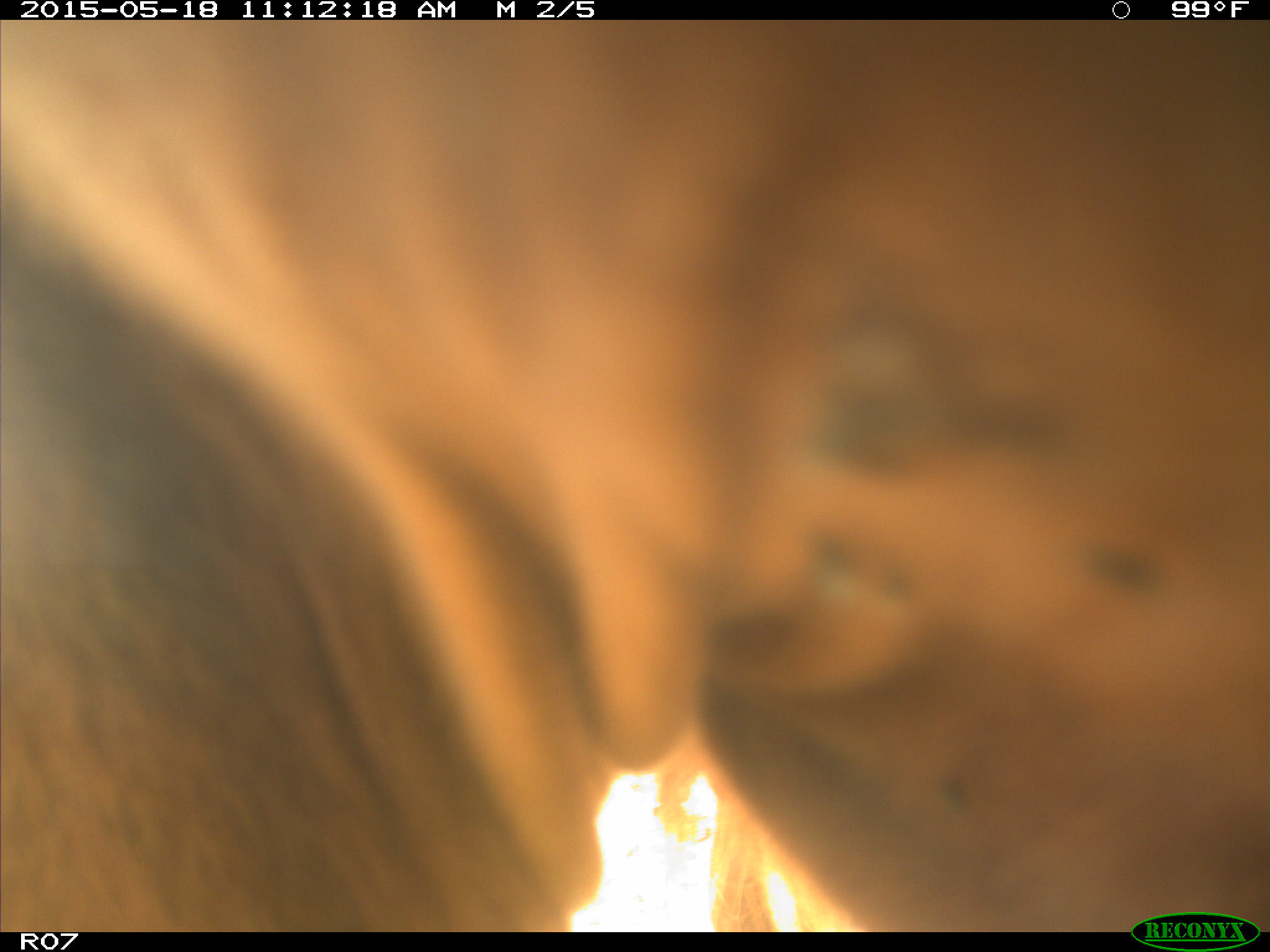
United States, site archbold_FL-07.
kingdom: Animalia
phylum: Chordata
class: Mammalia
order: Artiodactyla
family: Bovidae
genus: Bos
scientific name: Bos taurus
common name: domestic cow